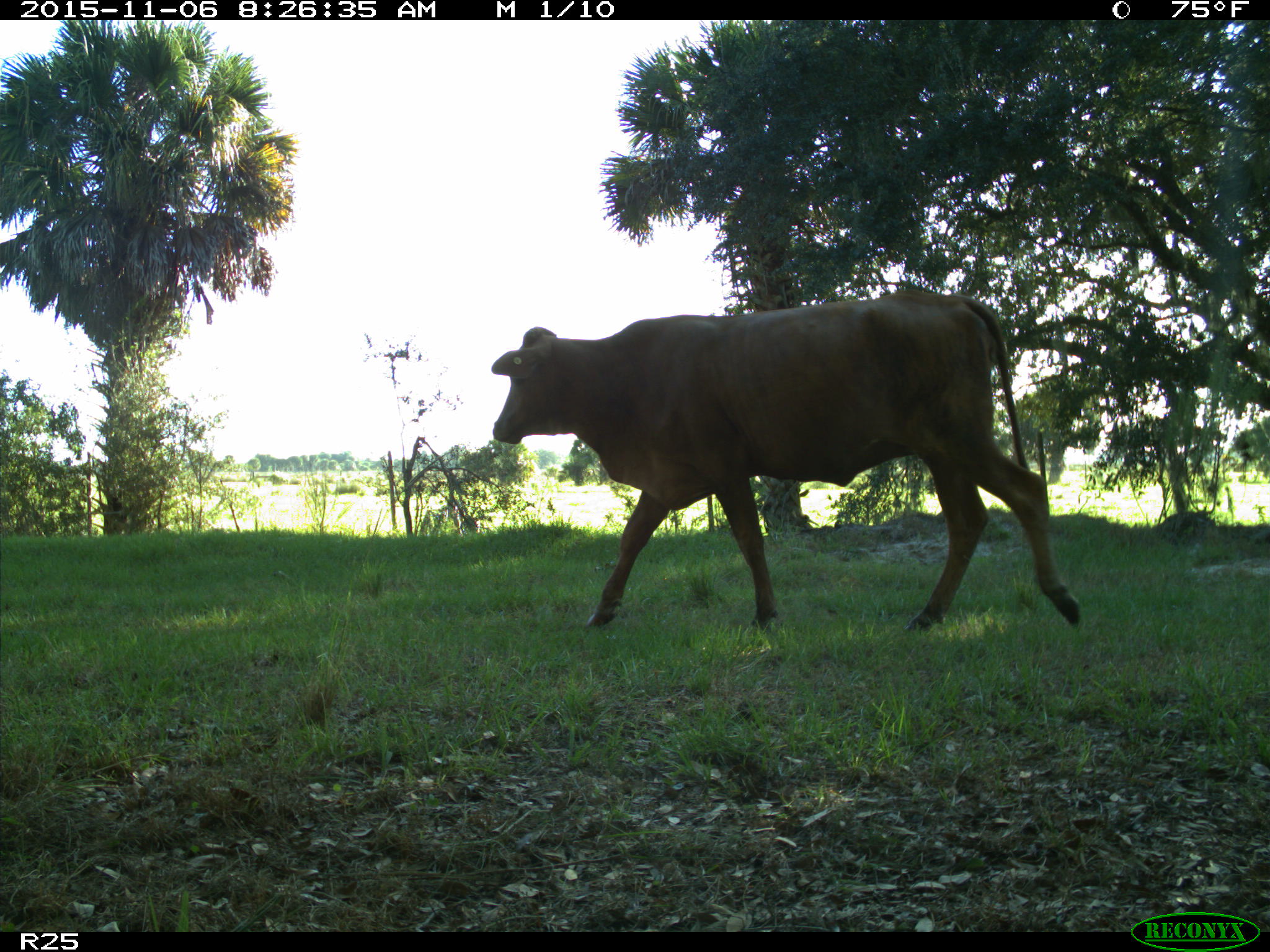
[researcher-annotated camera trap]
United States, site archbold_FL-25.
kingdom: Animalia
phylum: Chordata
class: Mammalia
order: Artiodactyla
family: Bovidae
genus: Bos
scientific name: Bos taurus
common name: domestic cow